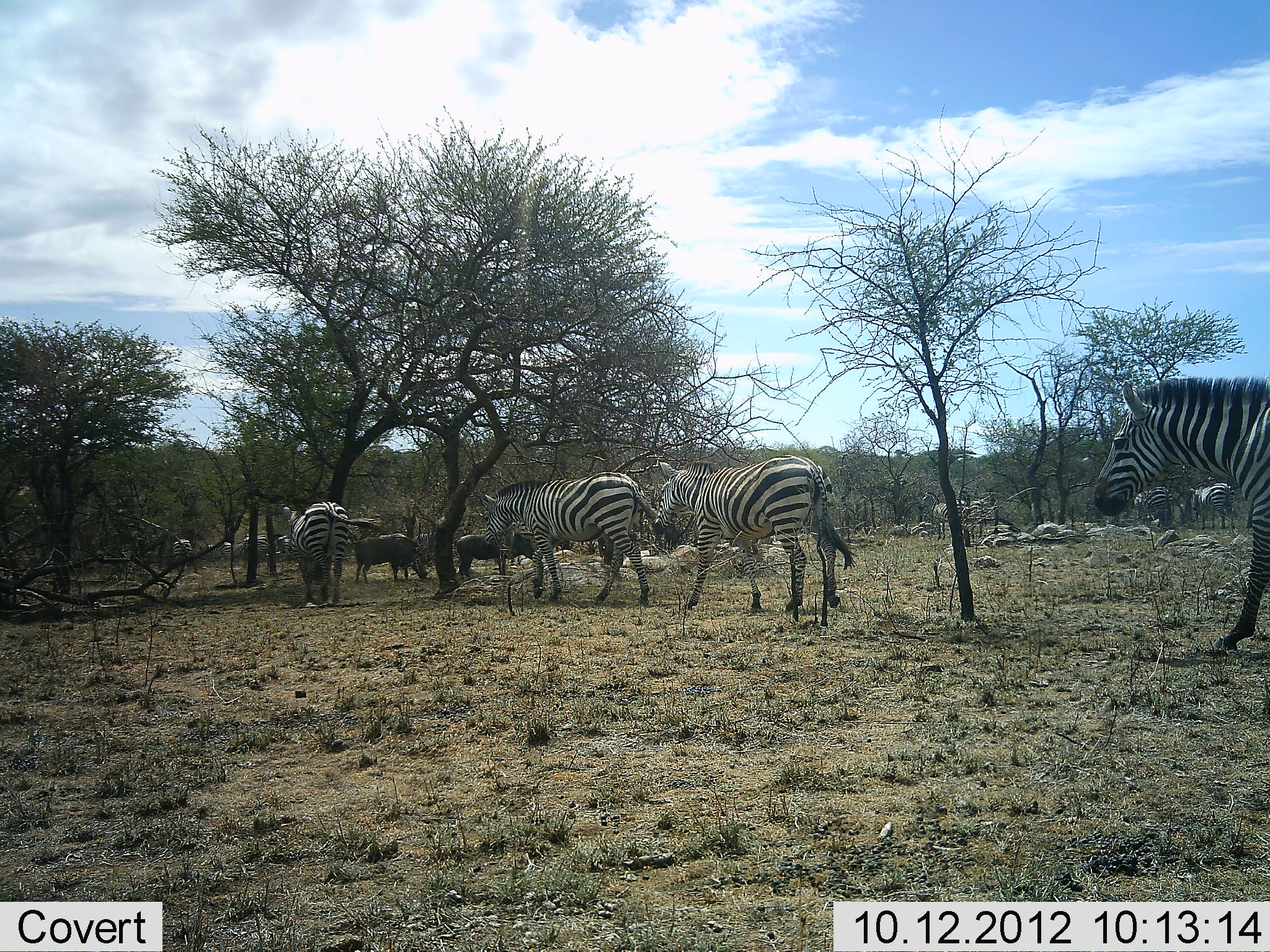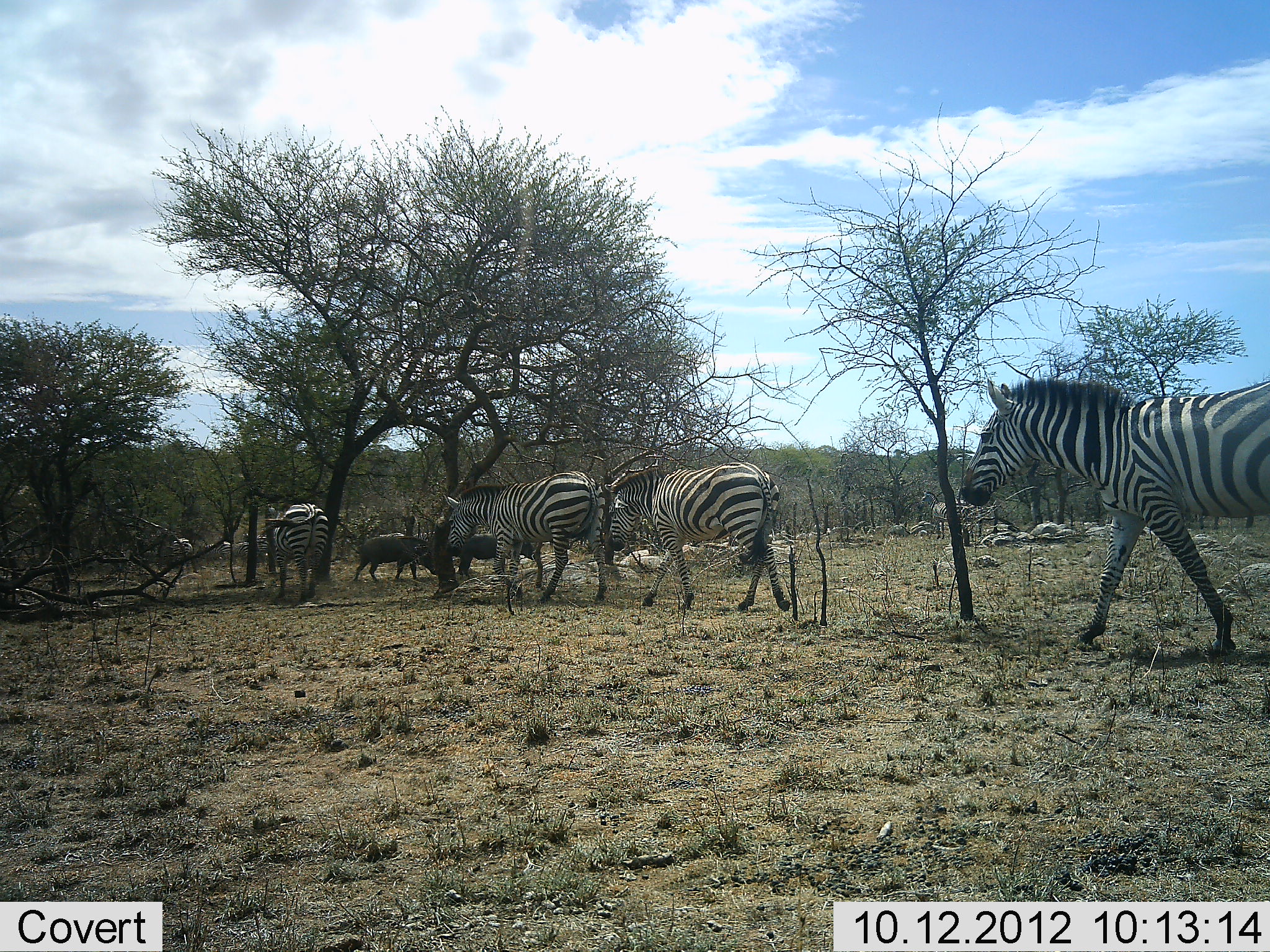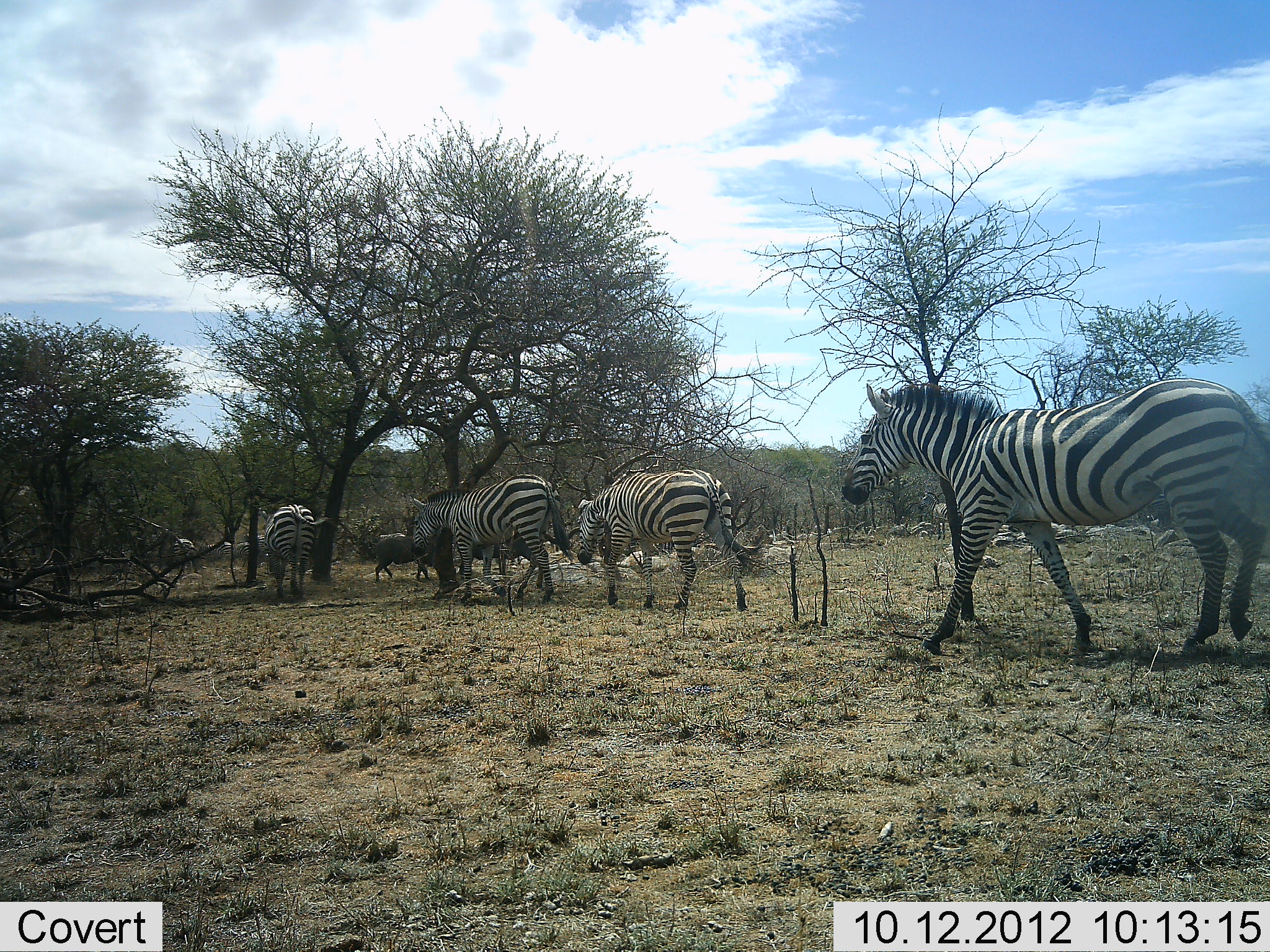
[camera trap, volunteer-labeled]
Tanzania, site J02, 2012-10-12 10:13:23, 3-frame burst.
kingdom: Animalia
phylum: Chordata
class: Mammalia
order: Artiodactyla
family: Suidae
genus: Phacochoerus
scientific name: Phacochoerus africanus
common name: warthog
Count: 2.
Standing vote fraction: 60%.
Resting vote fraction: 10%.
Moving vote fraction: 80%.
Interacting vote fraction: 10%.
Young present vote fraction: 0%.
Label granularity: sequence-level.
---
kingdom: Animalia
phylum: Chordata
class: Mammalia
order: Perissodactyla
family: Equidae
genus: Equus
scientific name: Equus quagga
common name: plains zebra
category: zebra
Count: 5.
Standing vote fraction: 15%.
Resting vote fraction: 0%.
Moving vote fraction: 100%.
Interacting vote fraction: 8%.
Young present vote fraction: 0%.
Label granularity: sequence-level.